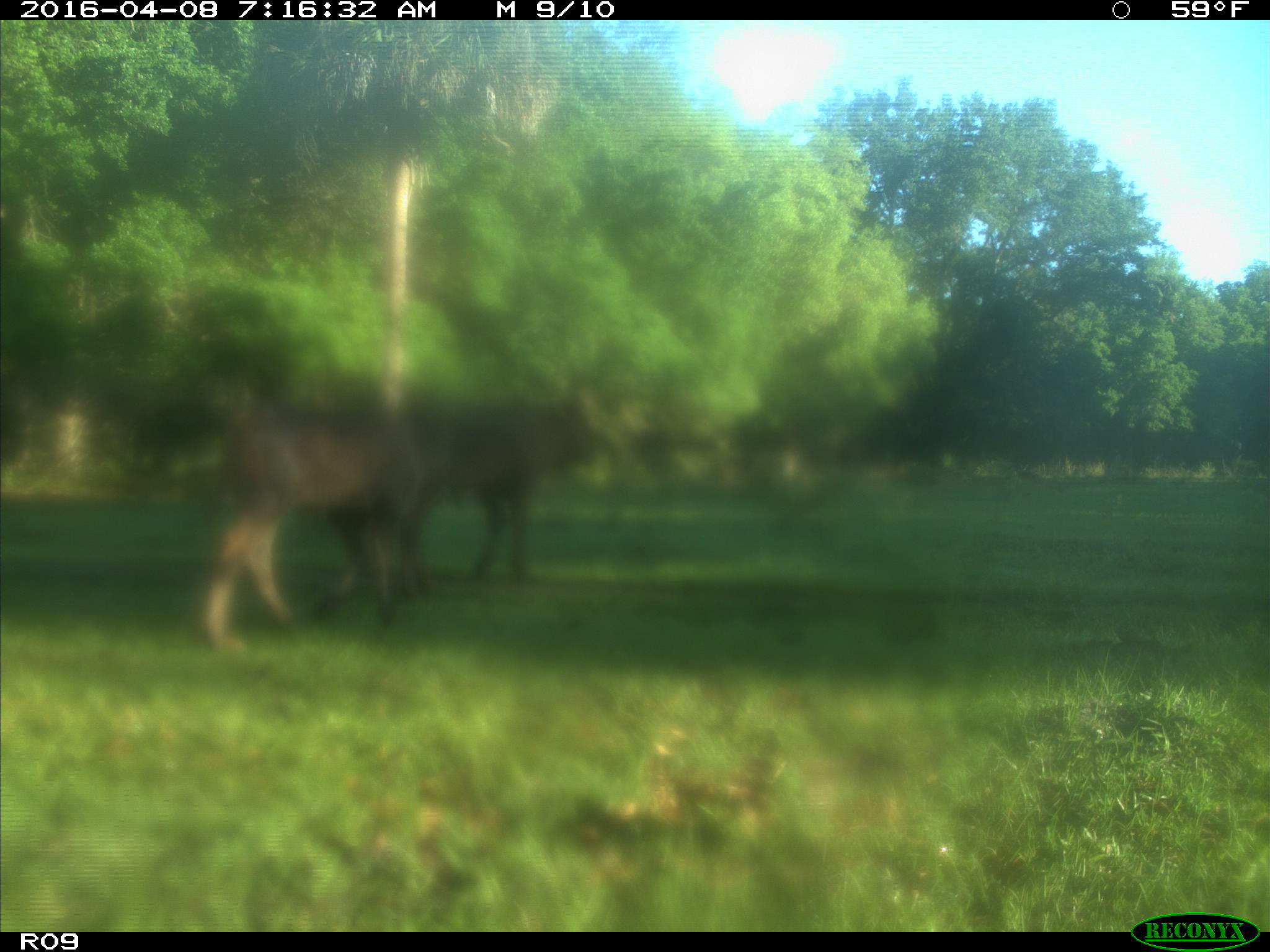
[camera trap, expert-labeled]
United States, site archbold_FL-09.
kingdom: Animalia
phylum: Chordata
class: Mammalia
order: Artiodactyla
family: Bovidae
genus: Bos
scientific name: Bos taurus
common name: domestic cow